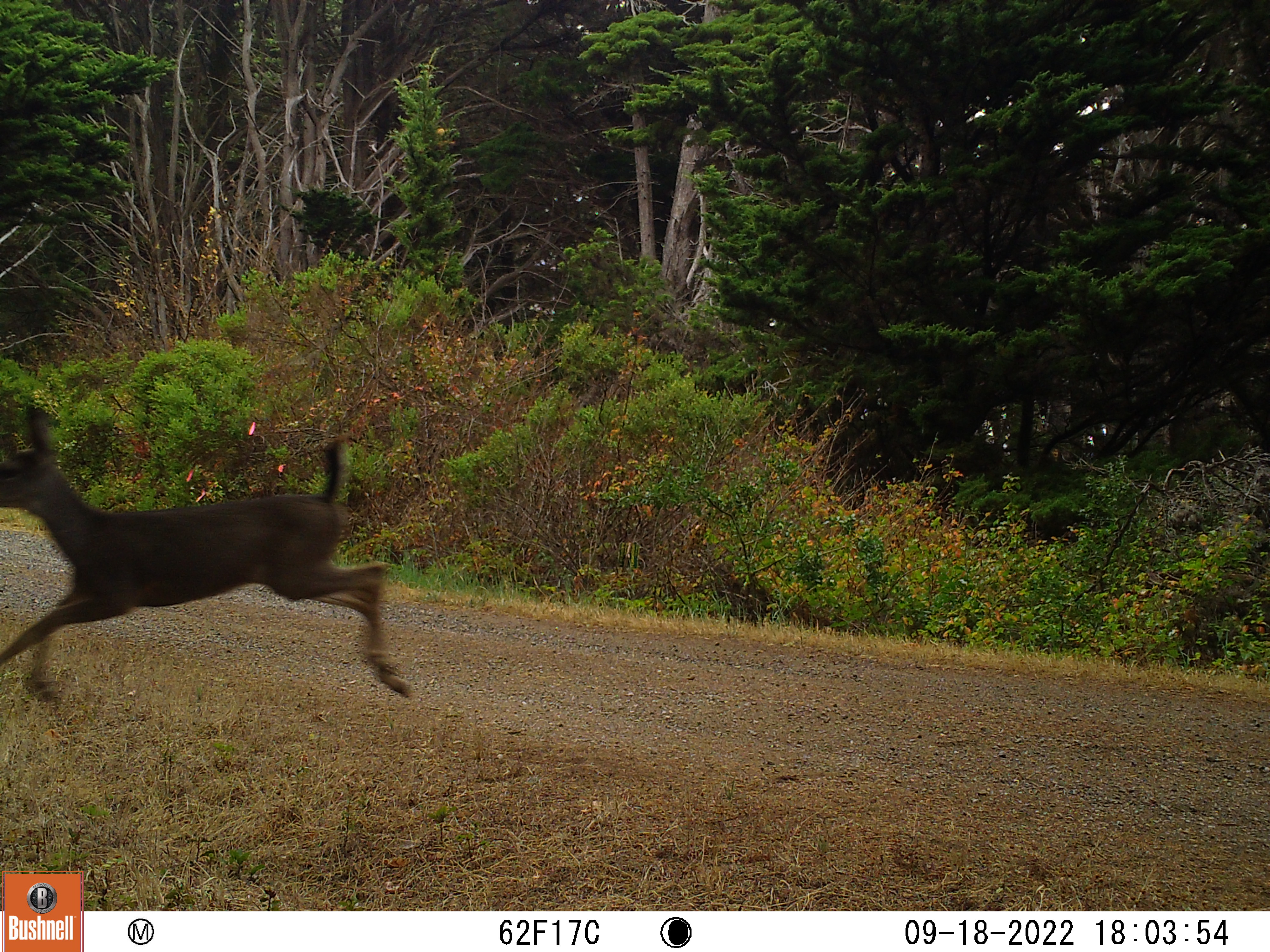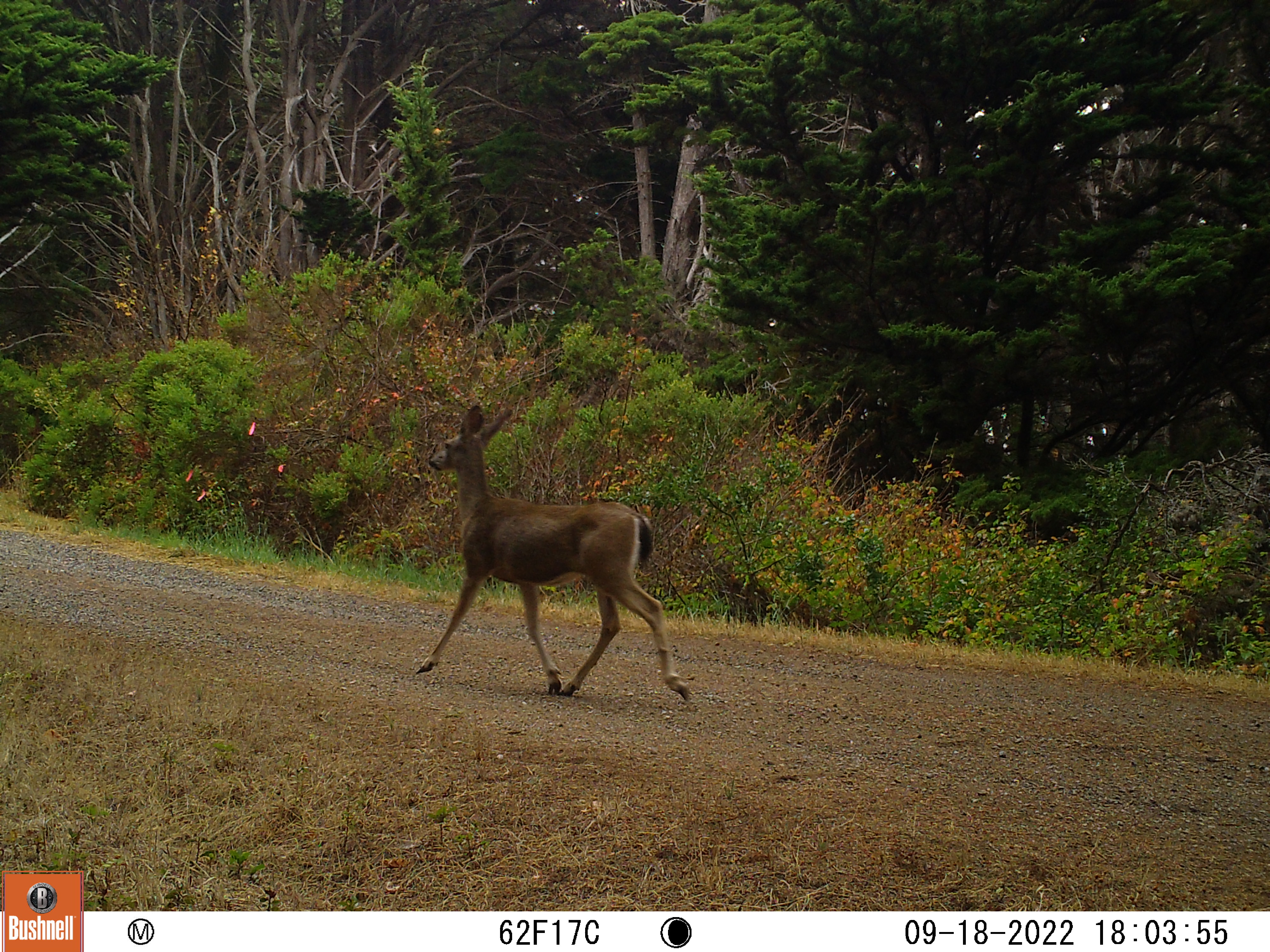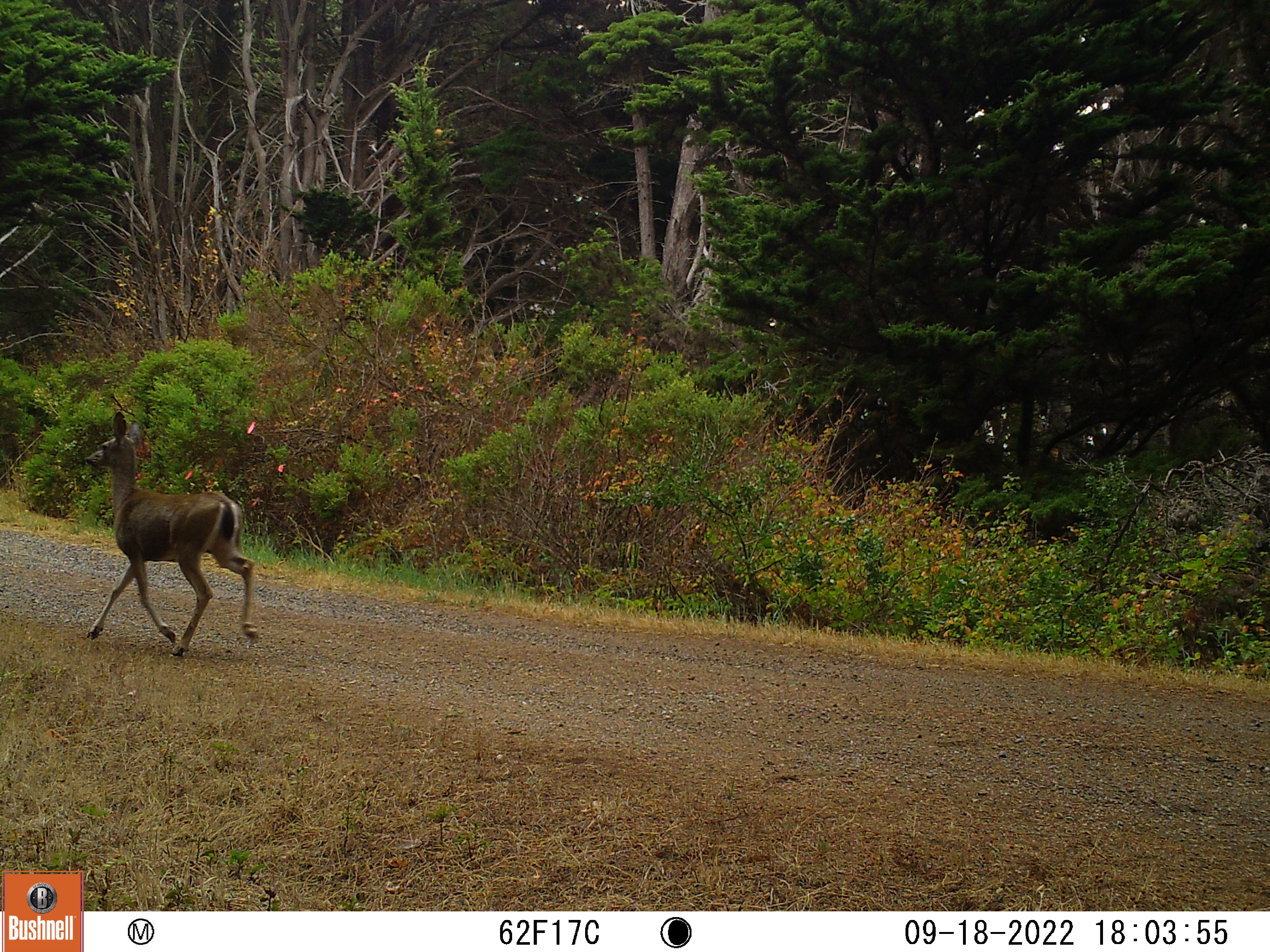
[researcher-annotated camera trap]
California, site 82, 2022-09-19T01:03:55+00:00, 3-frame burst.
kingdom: Animalia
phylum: Chordata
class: Mammalia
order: Artiodactyla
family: Cervidae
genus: Odocoileus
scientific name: Odocoileus hemionus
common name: mule deer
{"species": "mule deer (Odocoileus hemionus)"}